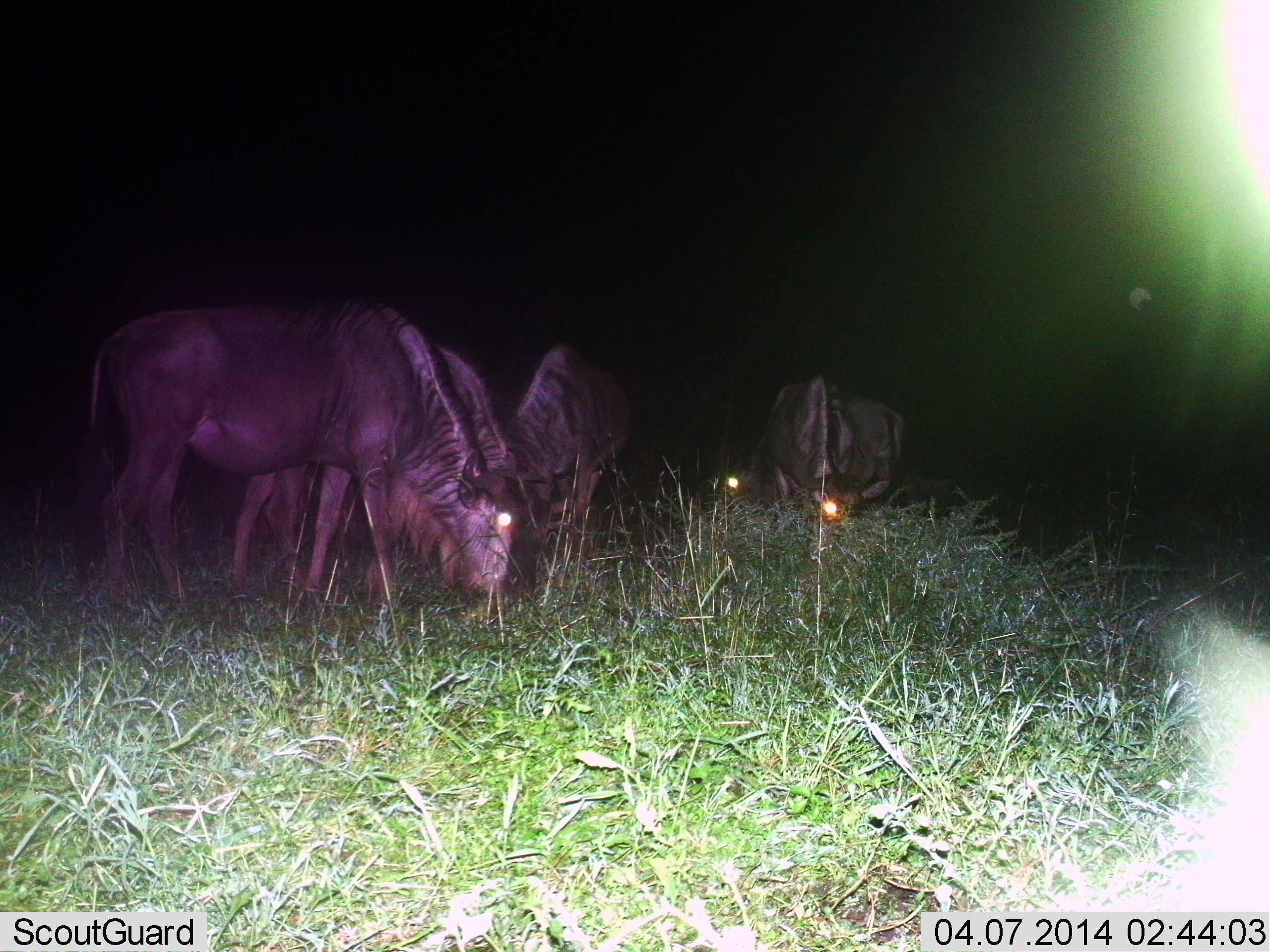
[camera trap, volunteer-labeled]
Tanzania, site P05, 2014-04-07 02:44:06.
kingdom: Animalia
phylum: Chordata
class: Mammalia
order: Artiodactyla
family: Bovidae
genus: Connochaetes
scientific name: Connochaetes taurinus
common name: blue wildebeest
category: wildebeest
Wildebeest (blue wildebeest) (Connochaetes taurinus), count 5. Behavior (volunteer vote fractions): standing 20%, resting 10%, moving 0%, interacting 0%. Young present (vote fraction): 0%. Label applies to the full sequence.